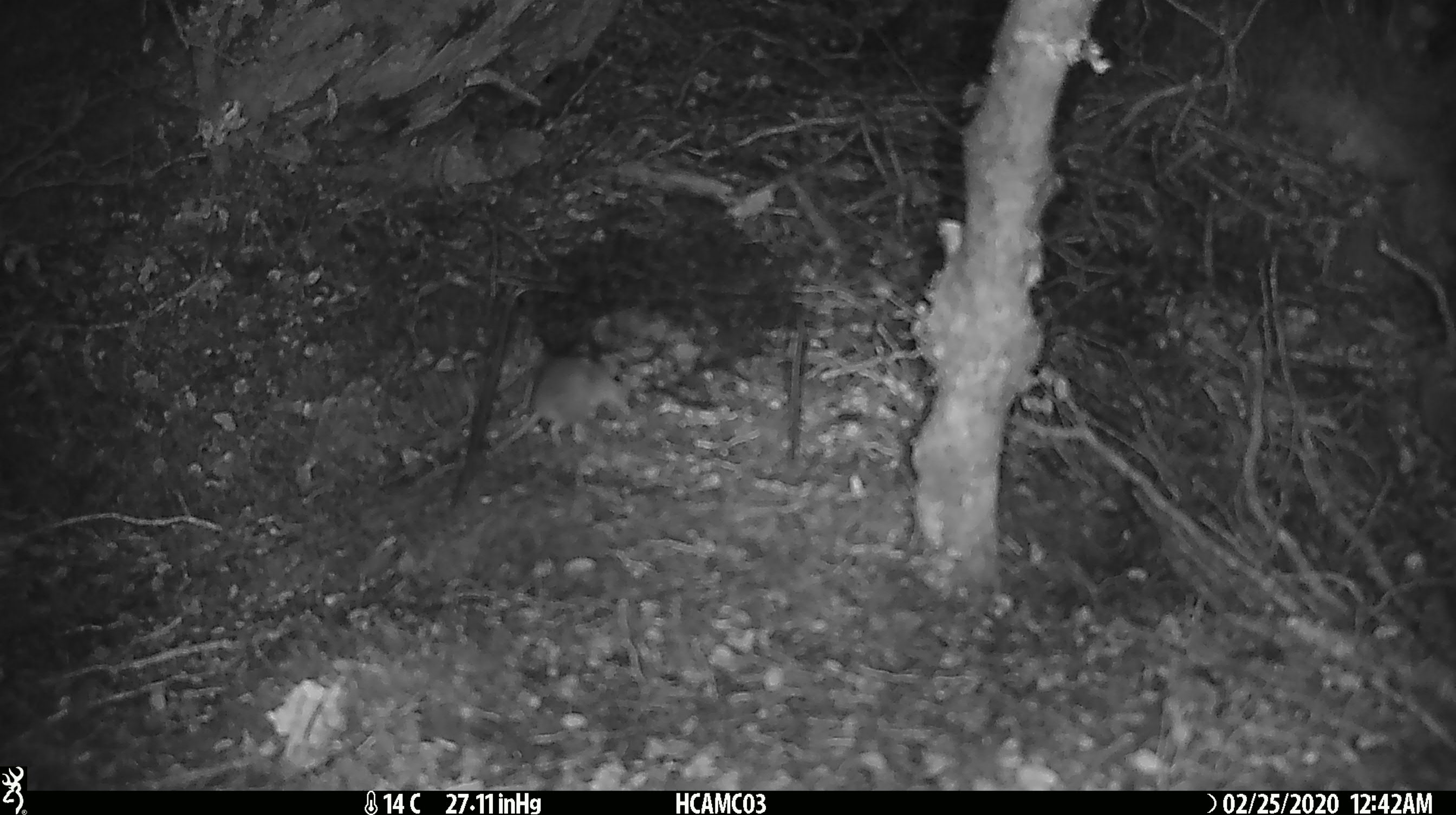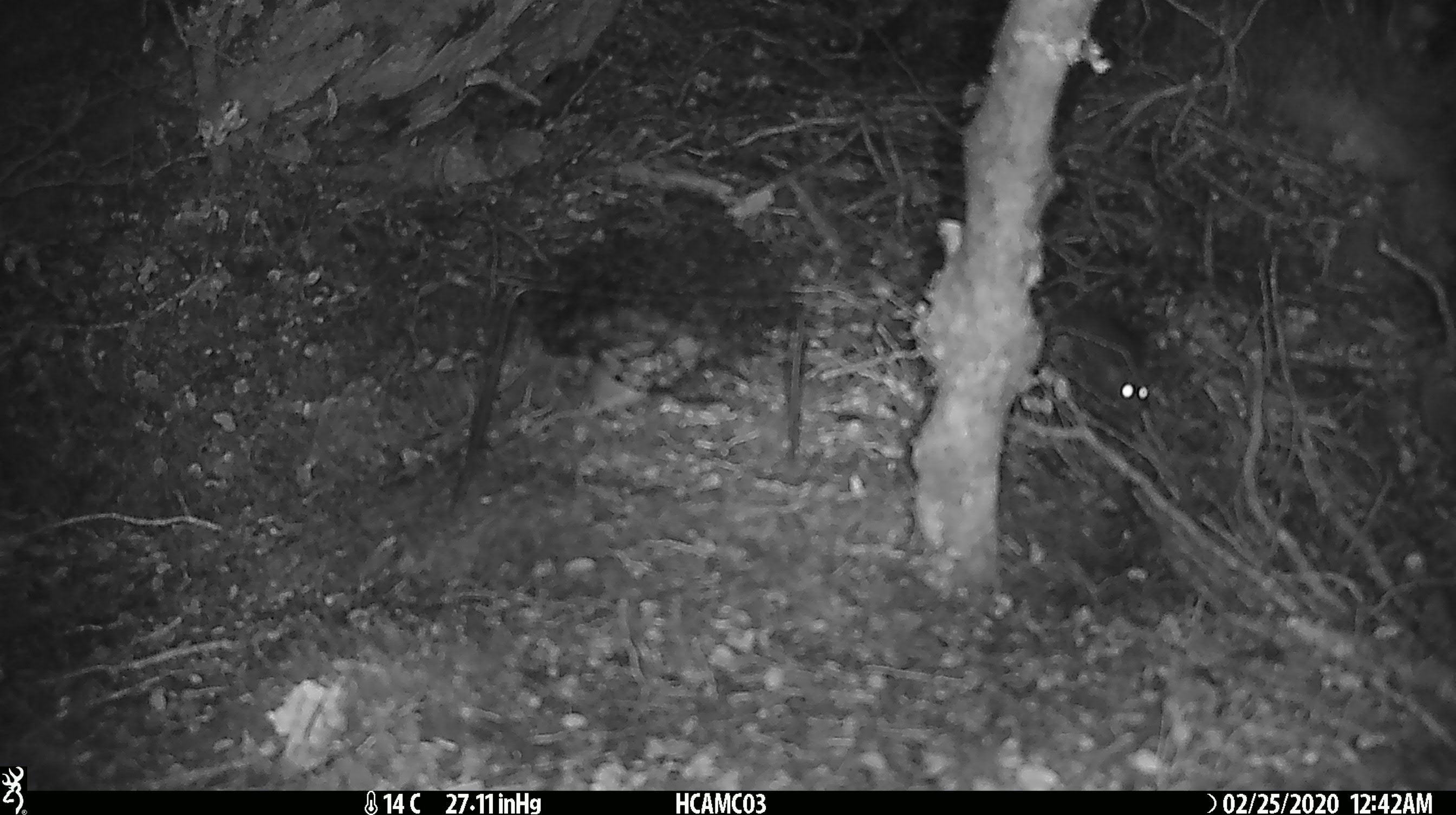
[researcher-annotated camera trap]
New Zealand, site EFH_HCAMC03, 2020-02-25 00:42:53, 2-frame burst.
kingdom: Animalia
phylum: Chordata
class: Mammalia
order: Rodentia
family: Muridae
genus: Mus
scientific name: Mus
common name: mouse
Mouse (Mus).